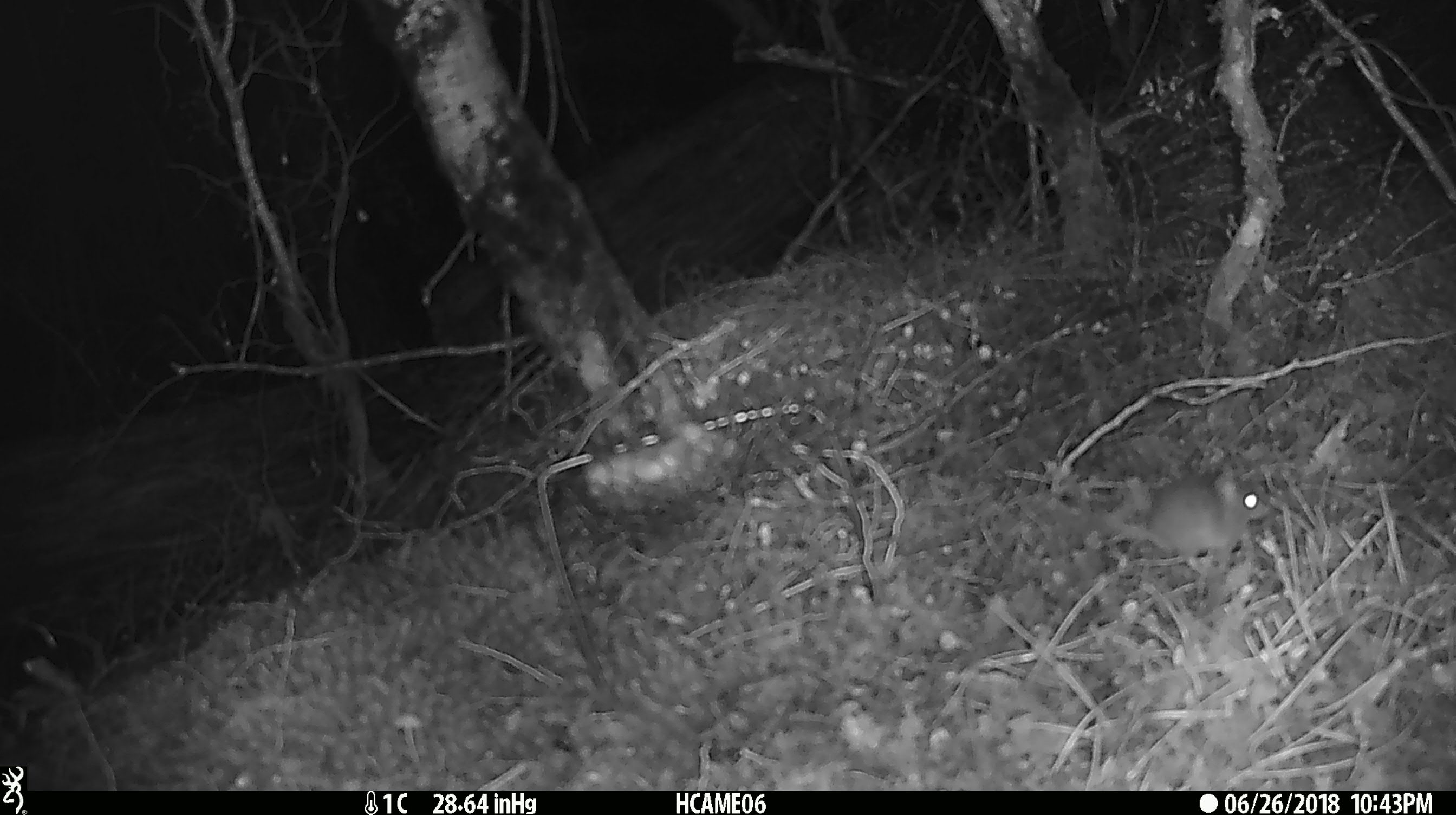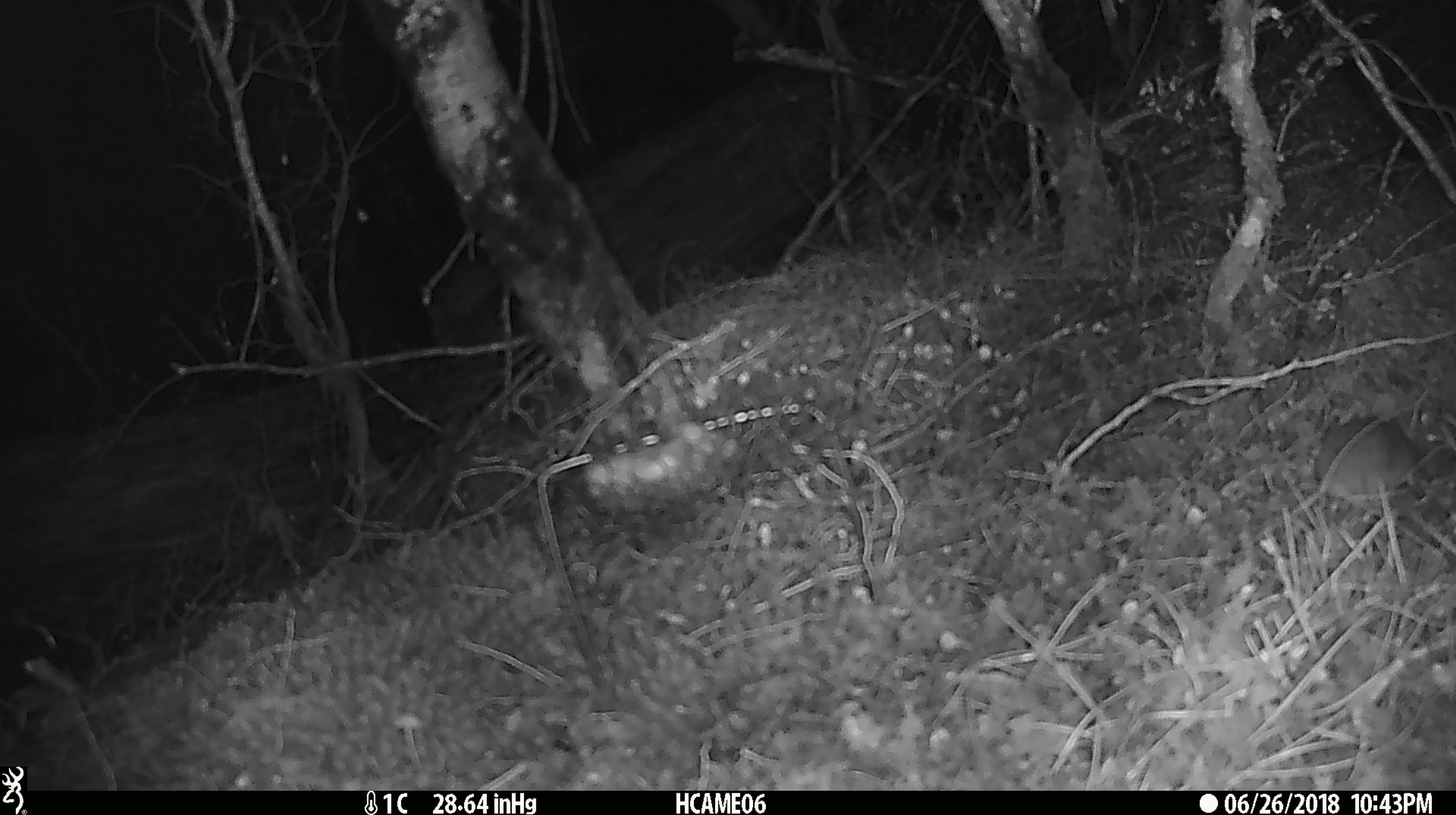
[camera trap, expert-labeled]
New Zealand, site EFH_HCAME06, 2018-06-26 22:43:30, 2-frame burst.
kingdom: Animalia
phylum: Chordata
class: Mammalia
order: Rodentia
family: Muridae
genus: Mus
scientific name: Mus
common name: mouse